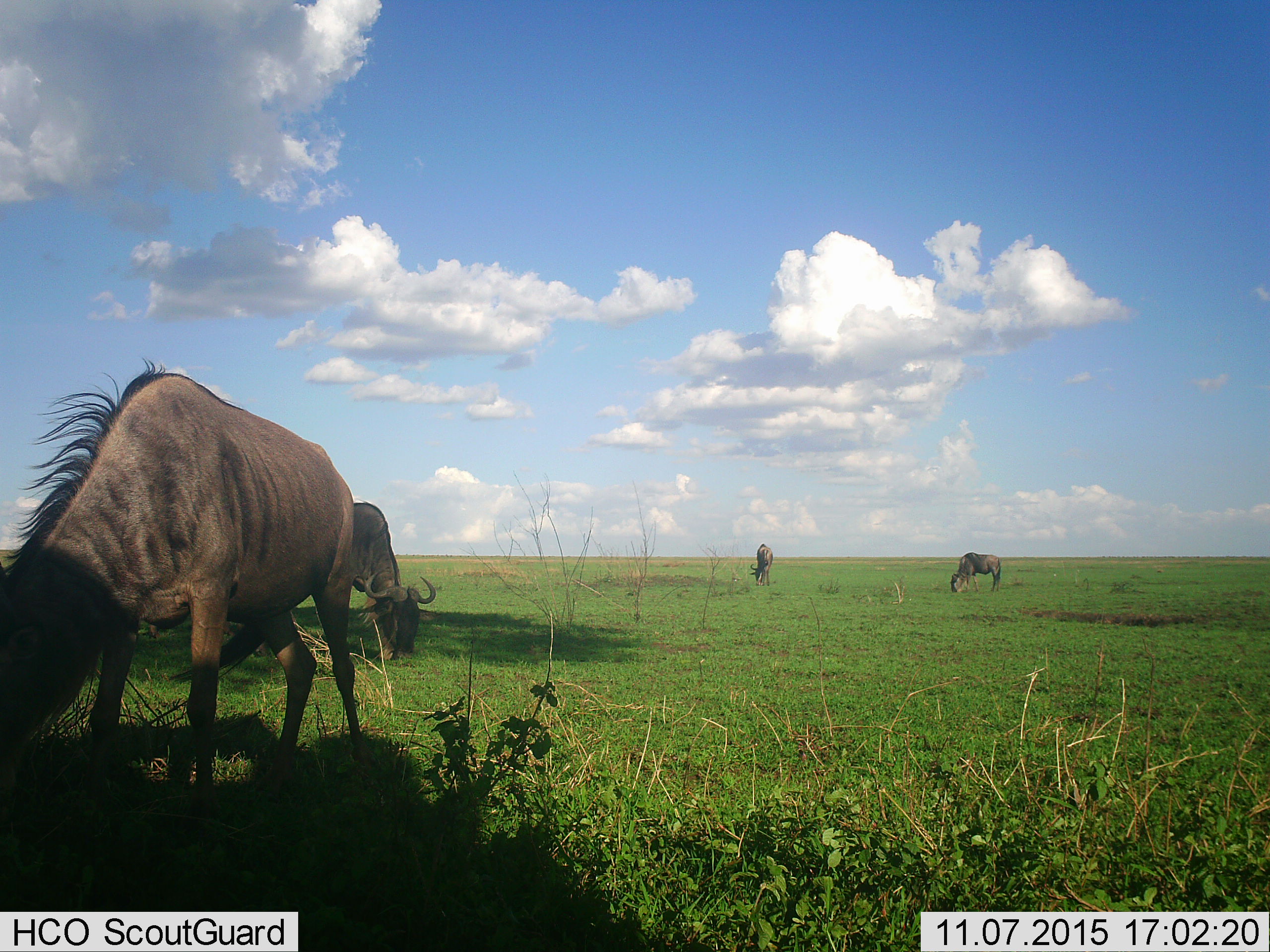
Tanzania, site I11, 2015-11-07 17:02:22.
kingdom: Animalia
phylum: Chordata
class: Mammalia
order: Artiodactyla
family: Bovidae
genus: Connochaetes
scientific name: Connochaetes taurinus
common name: blue wildebeest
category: wildebeest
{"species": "wildebeest (blue wildebeest) (Connochaetes taurinus)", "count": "4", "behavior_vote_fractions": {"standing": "11%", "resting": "0%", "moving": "11%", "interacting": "0%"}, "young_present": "0%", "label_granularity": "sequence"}